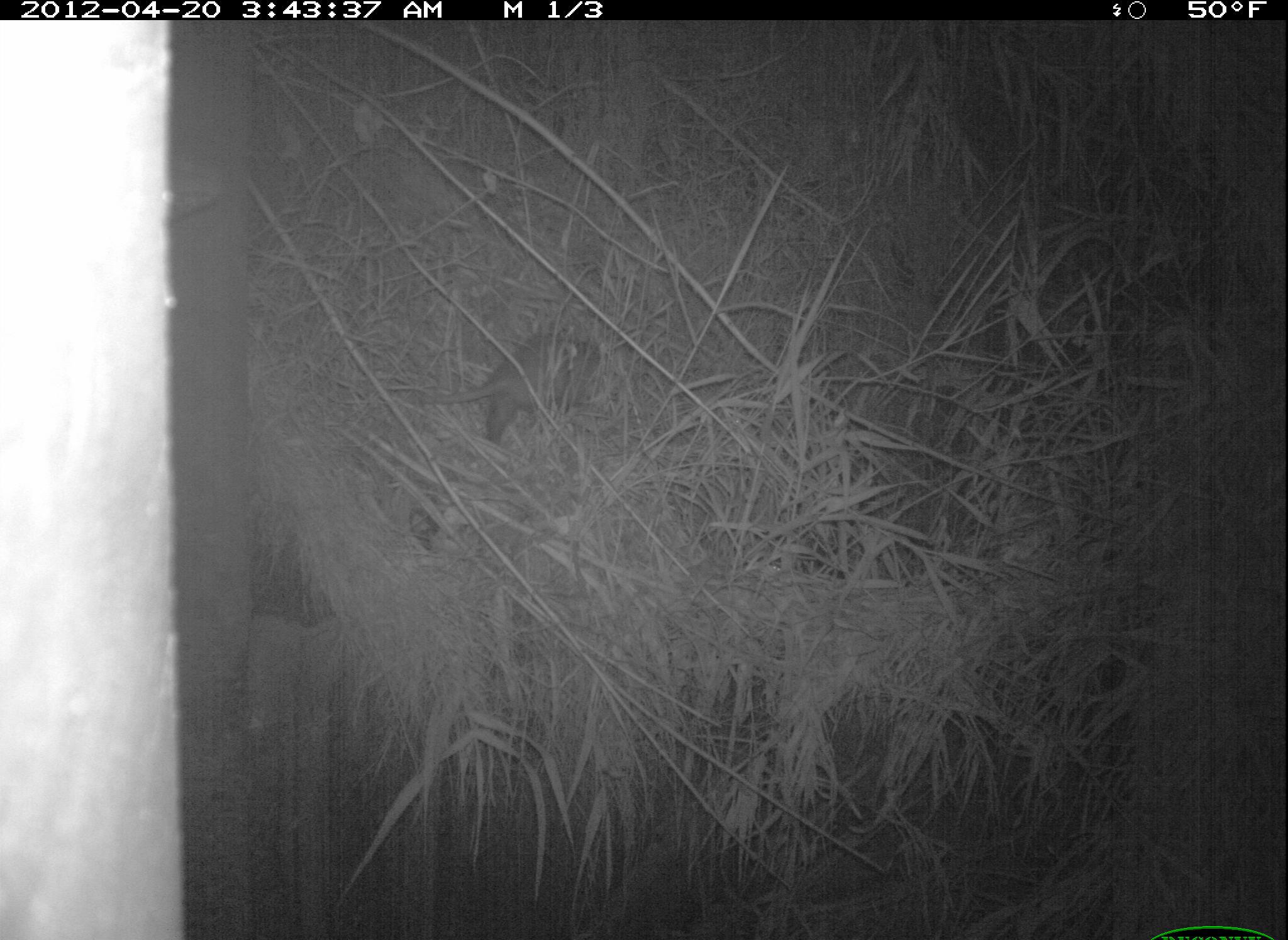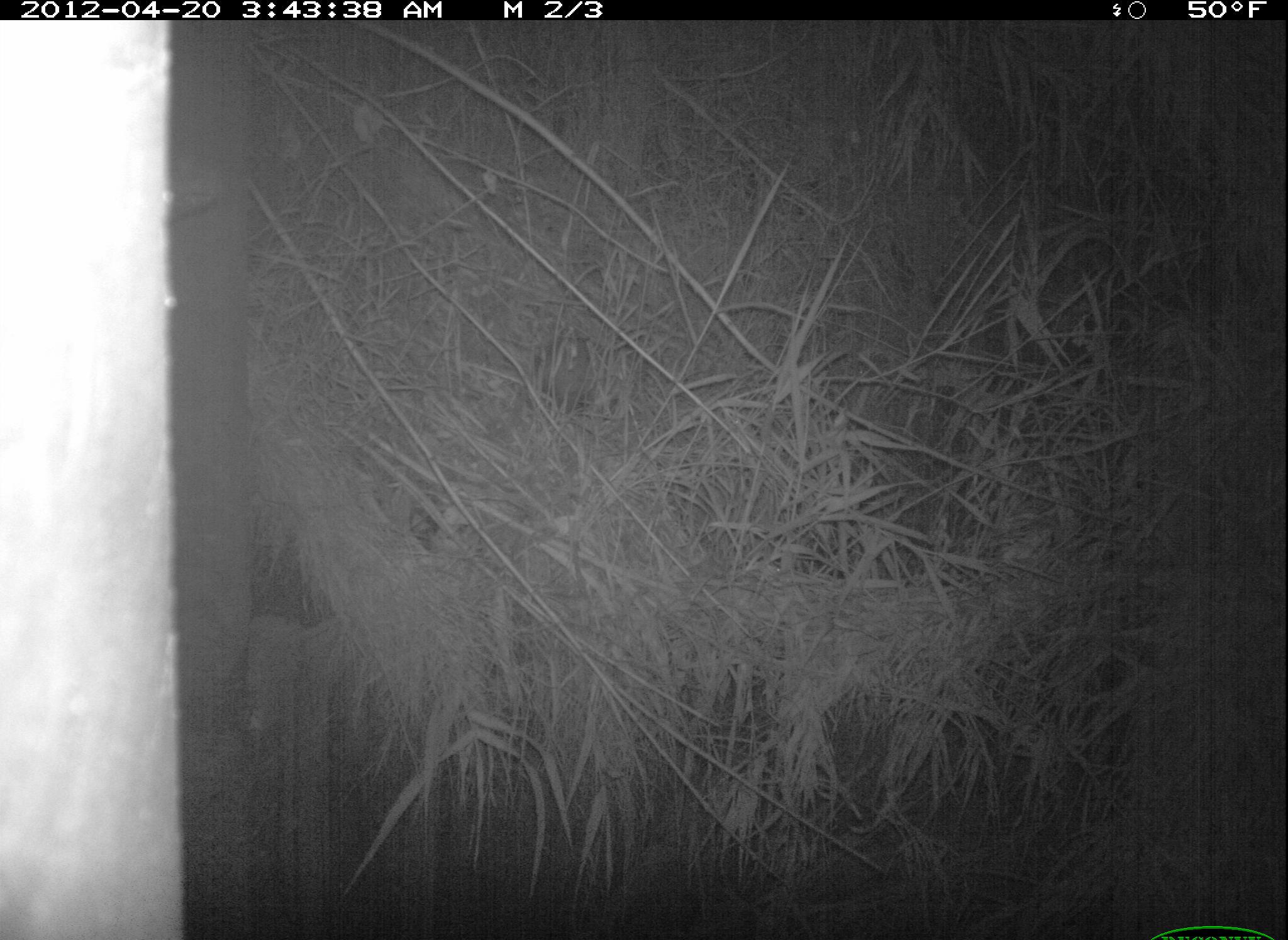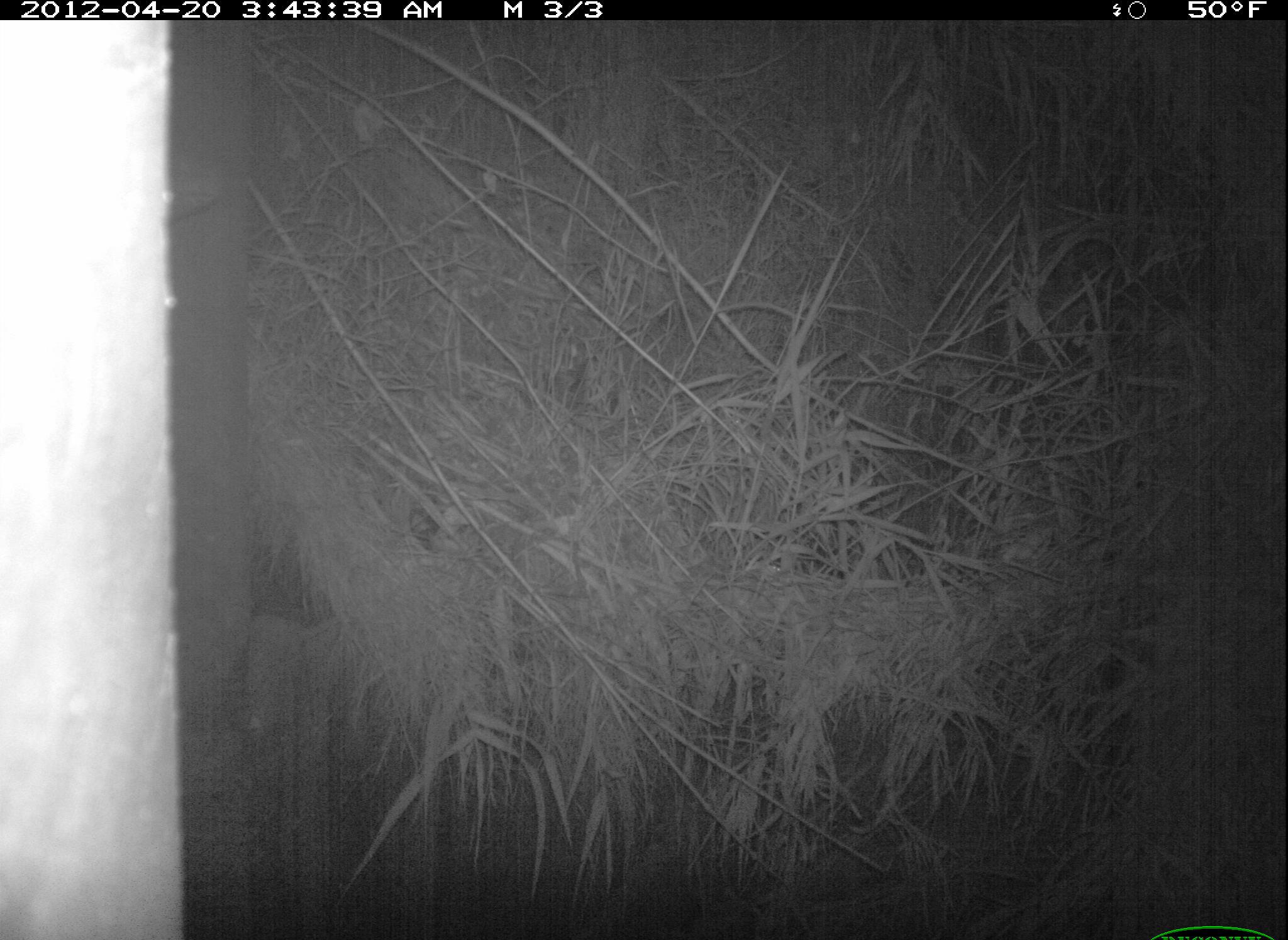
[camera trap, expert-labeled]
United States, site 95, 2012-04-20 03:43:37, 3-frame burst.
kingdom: Animalia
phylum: Chordata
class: Mammalia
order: Didelphimorphia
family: Didelphidae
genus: Didelphis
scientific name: Didelphis virginiana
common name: virginia opossum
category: opossum